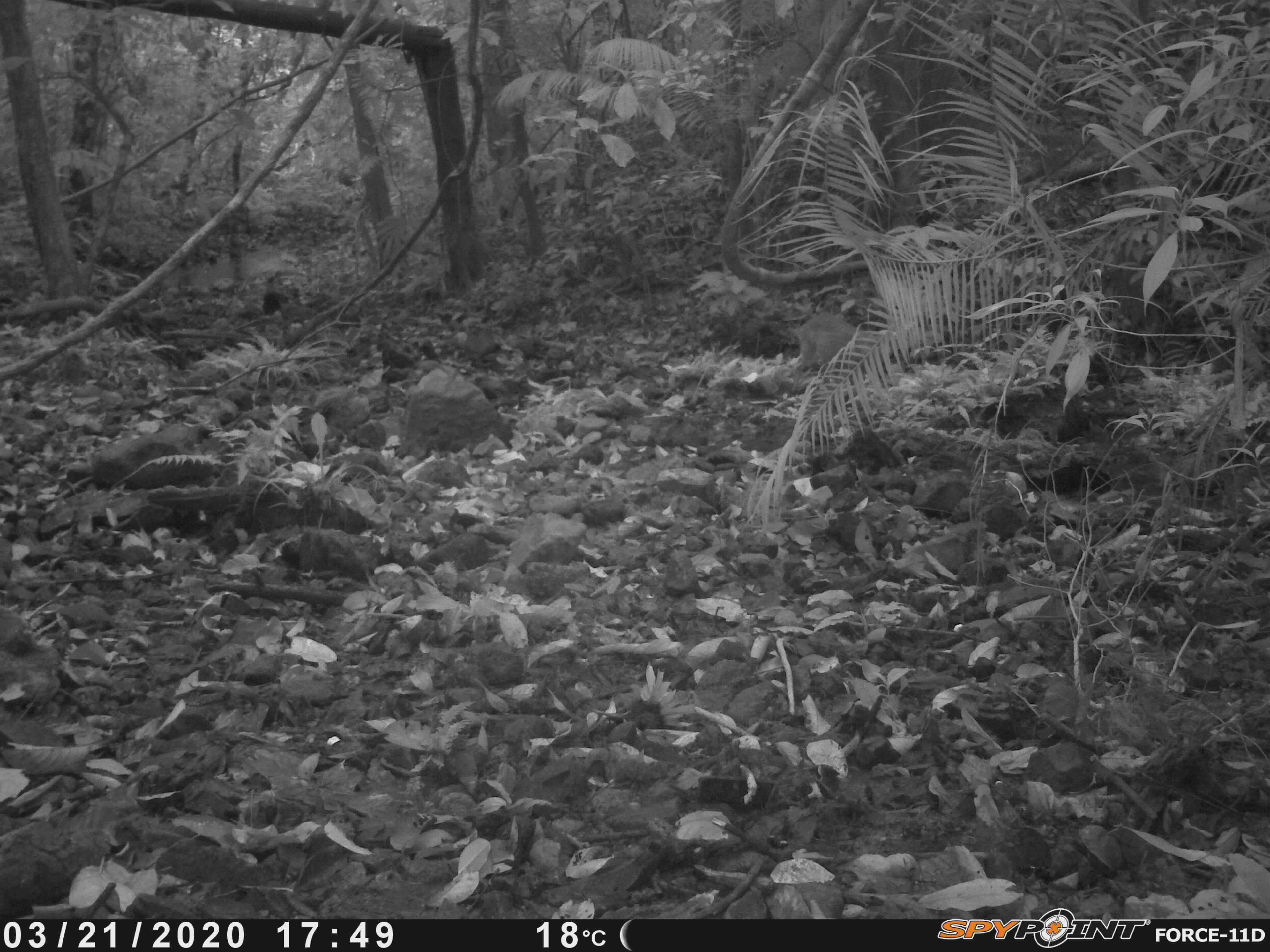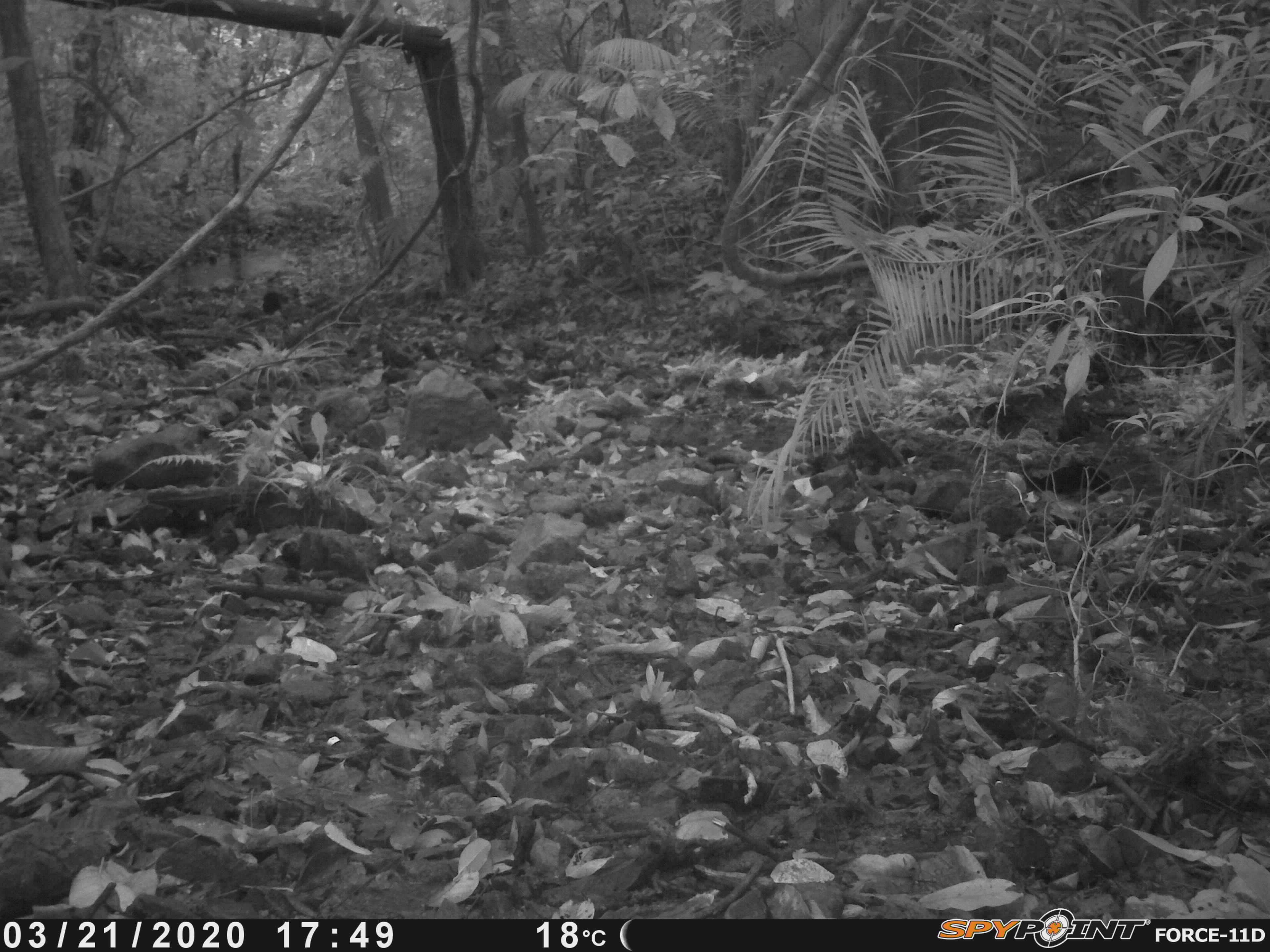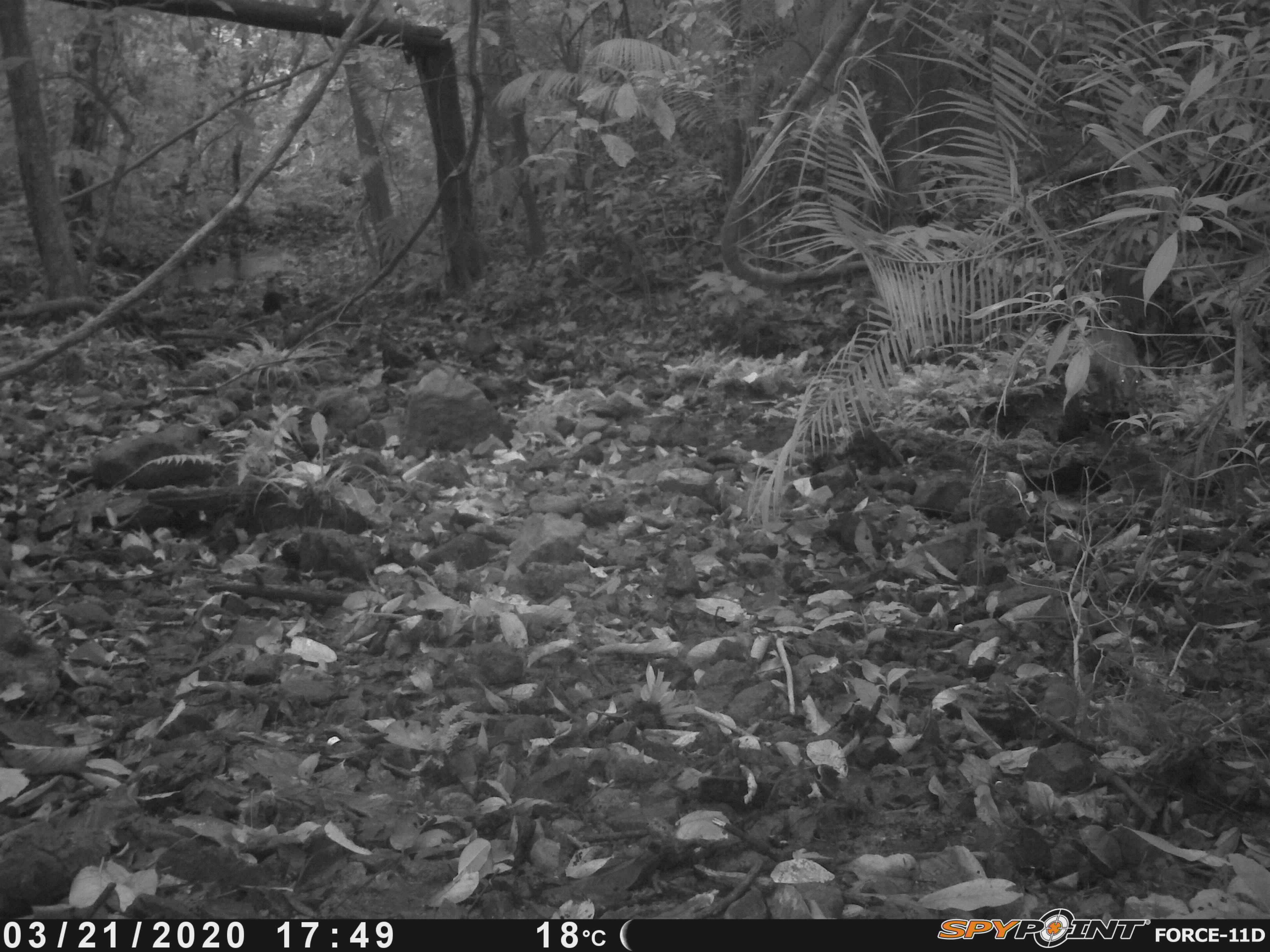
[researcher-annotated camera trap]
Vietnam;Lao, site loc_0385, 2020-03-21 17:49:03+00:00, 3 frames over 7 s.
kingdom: Animalia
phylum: Chordata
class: Mammalia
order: Artiodactyla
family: Cervidae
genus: Muntiacus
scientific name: Muntiacus vuquangensis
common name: large-antlered muntjac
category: large antlered muntjac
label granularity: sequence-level